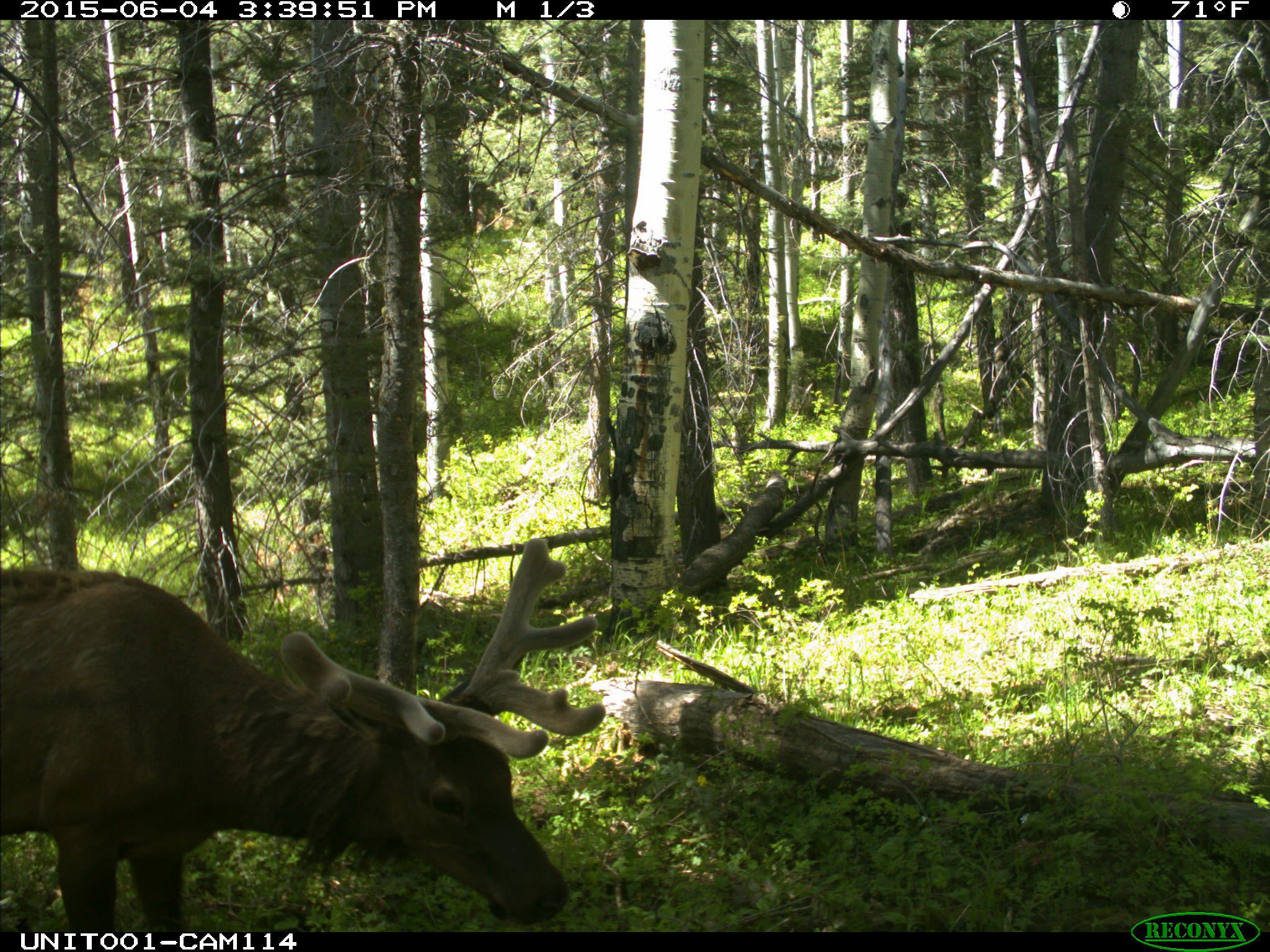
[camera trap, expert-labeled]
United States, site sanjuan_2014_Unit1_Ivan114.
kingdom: Animalia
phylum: Chordata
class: Mammalia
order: Artiodactyla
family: Cervidae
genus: Cervus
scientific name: Cervus elaphus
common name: red deer